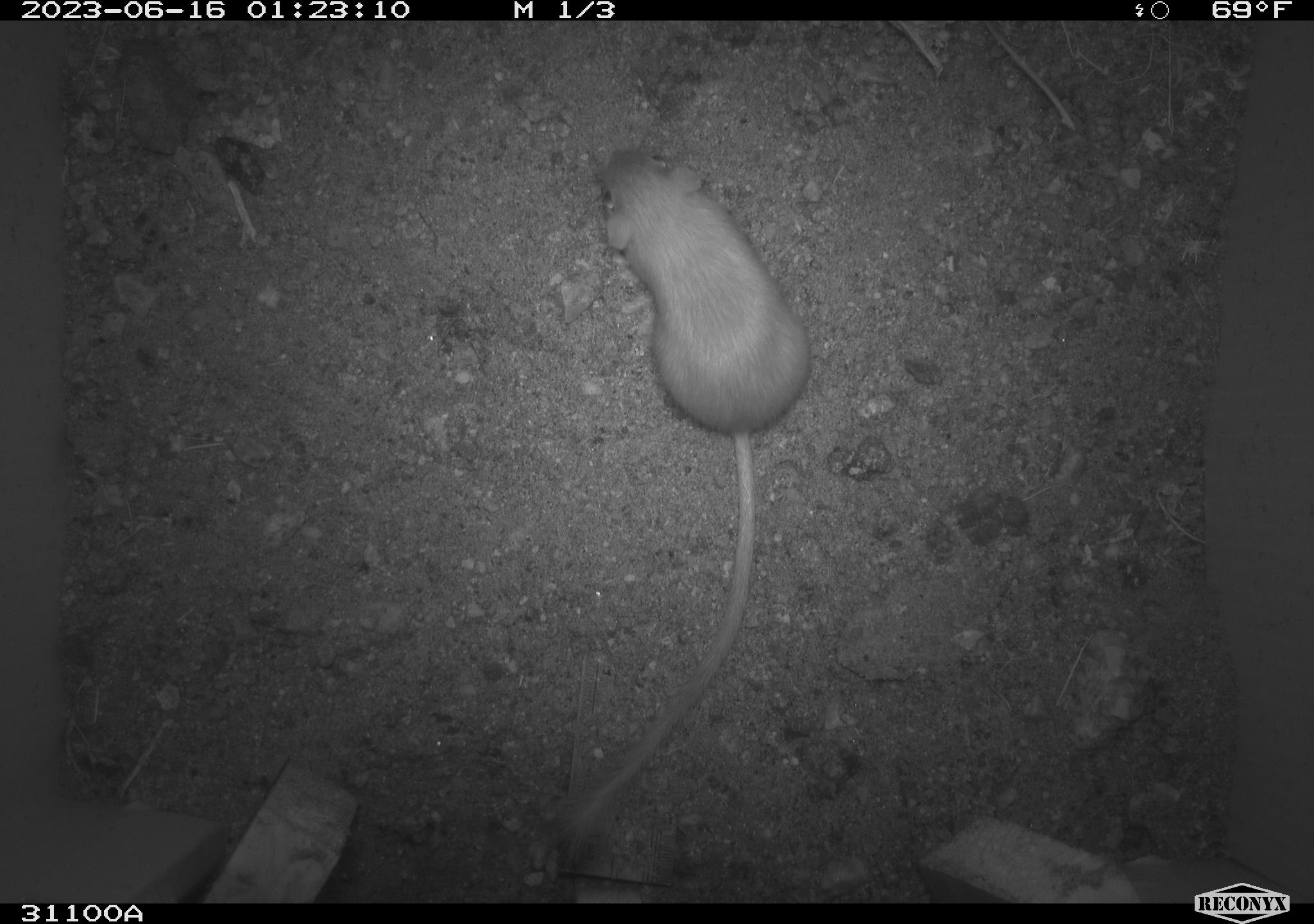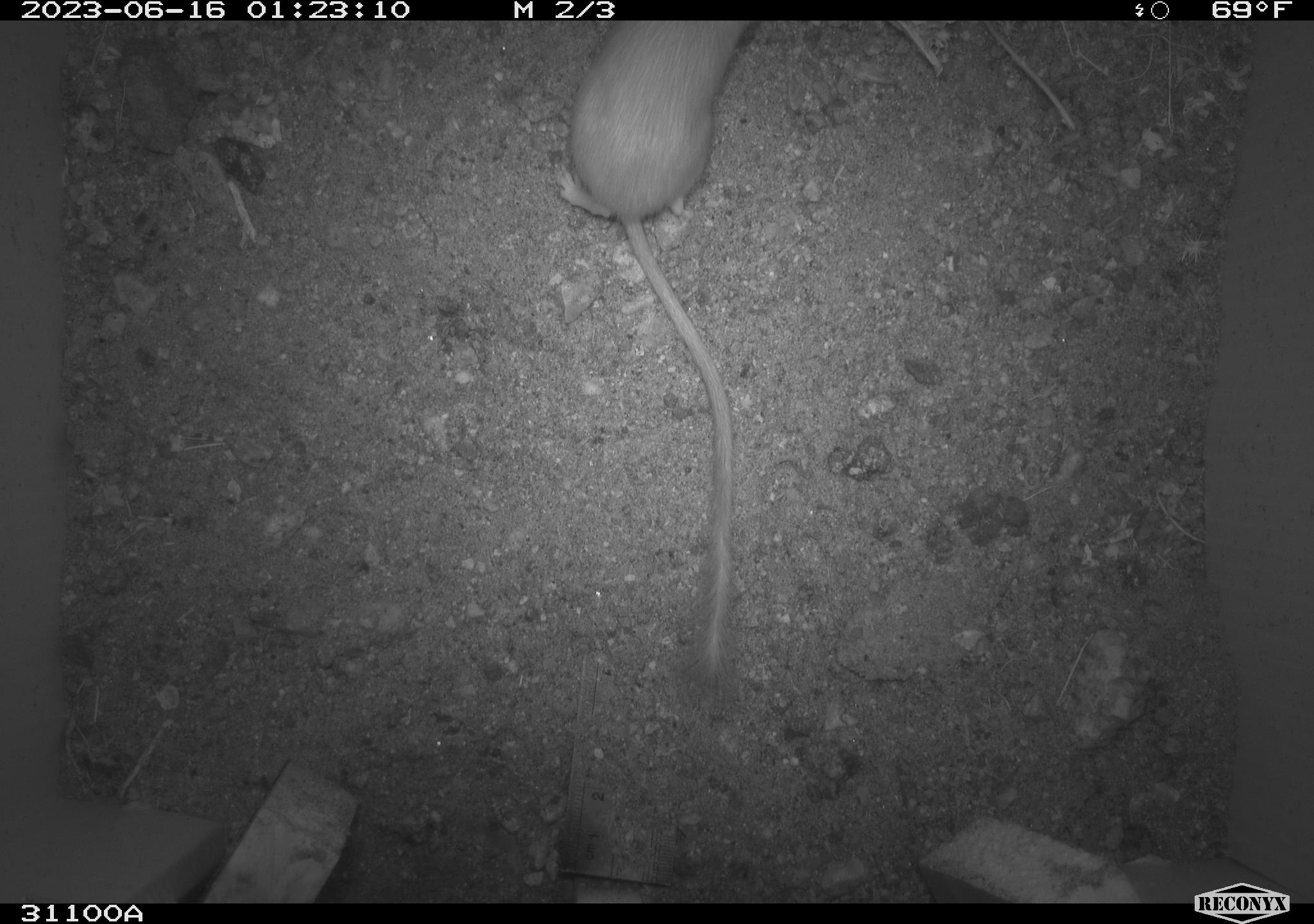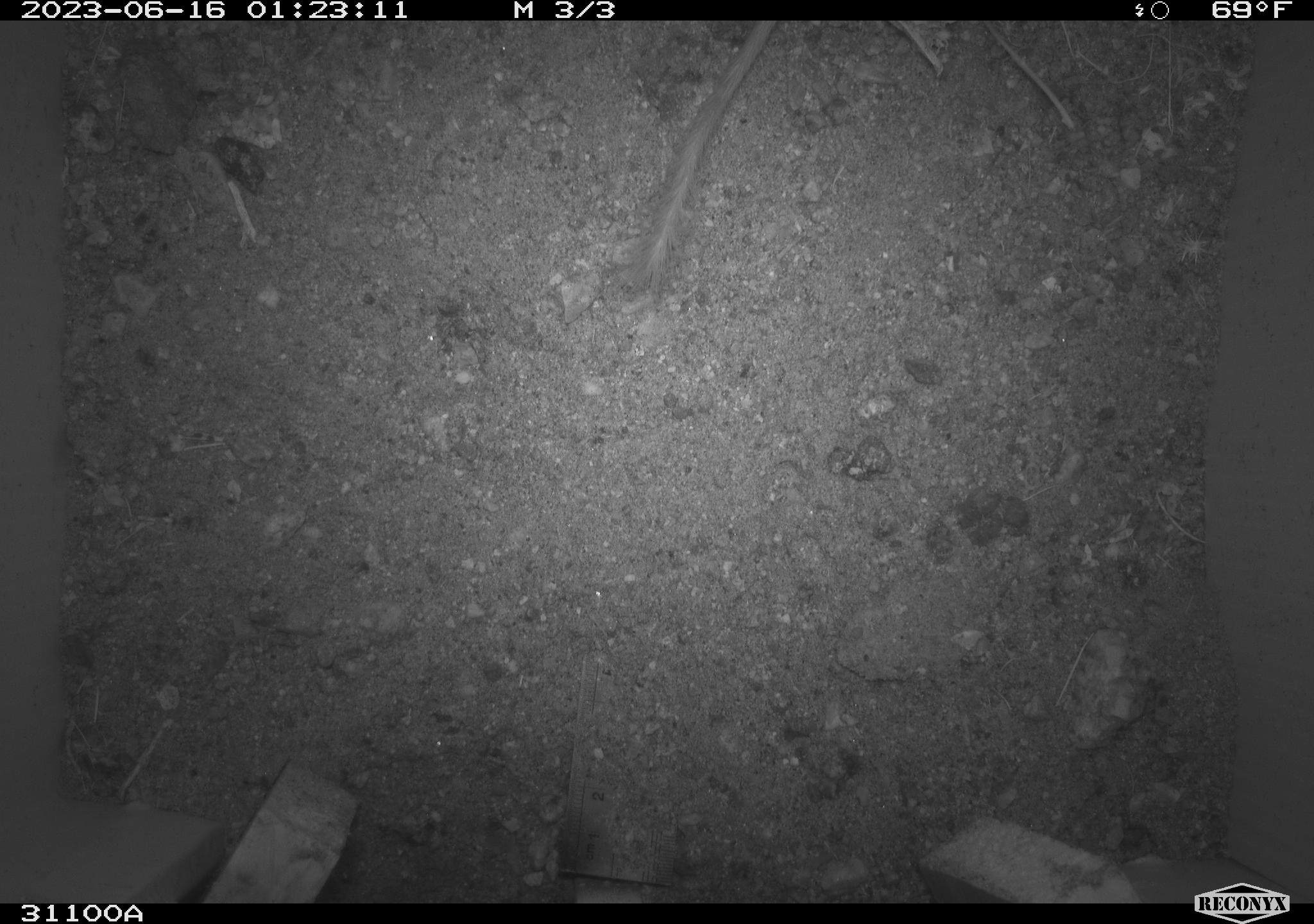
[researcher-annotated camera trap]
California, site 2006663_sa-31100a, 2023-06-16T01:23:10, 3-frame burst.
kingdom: Animalia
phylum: Chordata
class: Mammalia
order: Rodentia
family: Heteromyidae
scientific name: Heteromyidae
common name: kangaroo rats and pocket mice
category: heteromyidae family